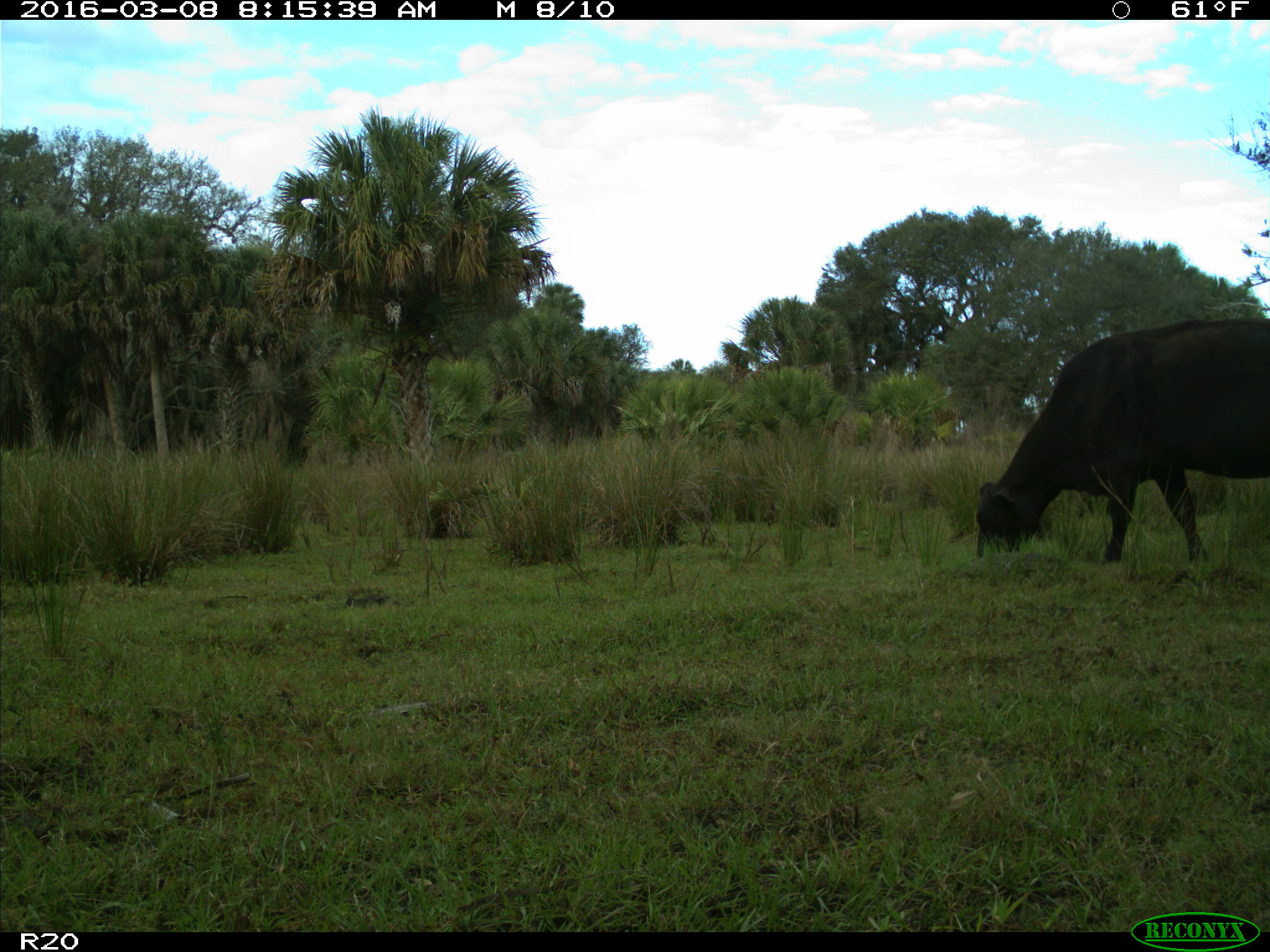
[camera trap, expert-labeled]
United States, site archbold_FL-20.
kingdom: Animalia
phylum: Chordata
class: Mammalia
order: Artiodactyla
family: Bovidae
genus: Bos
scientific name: Bos taurus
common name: domestic cow